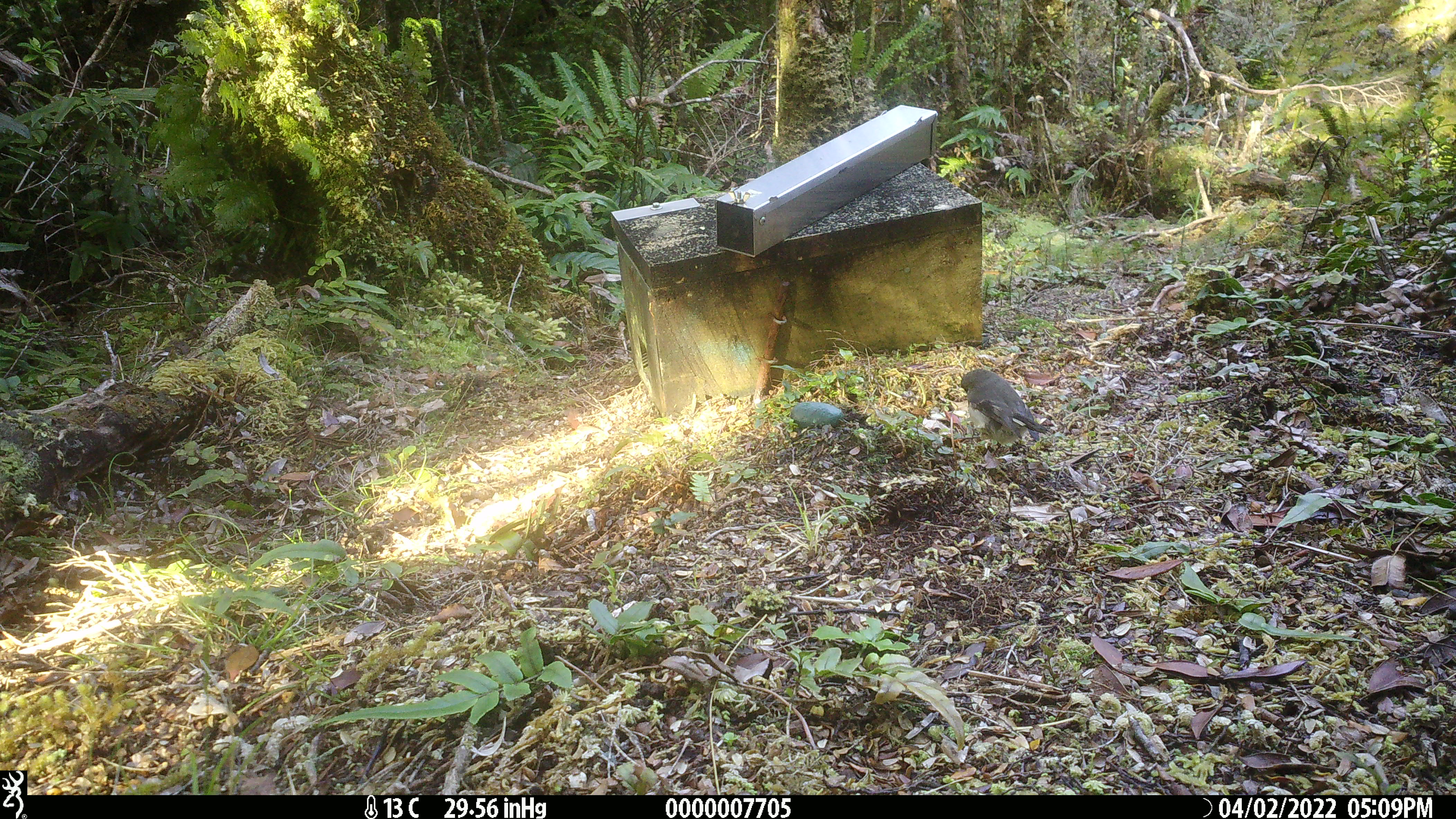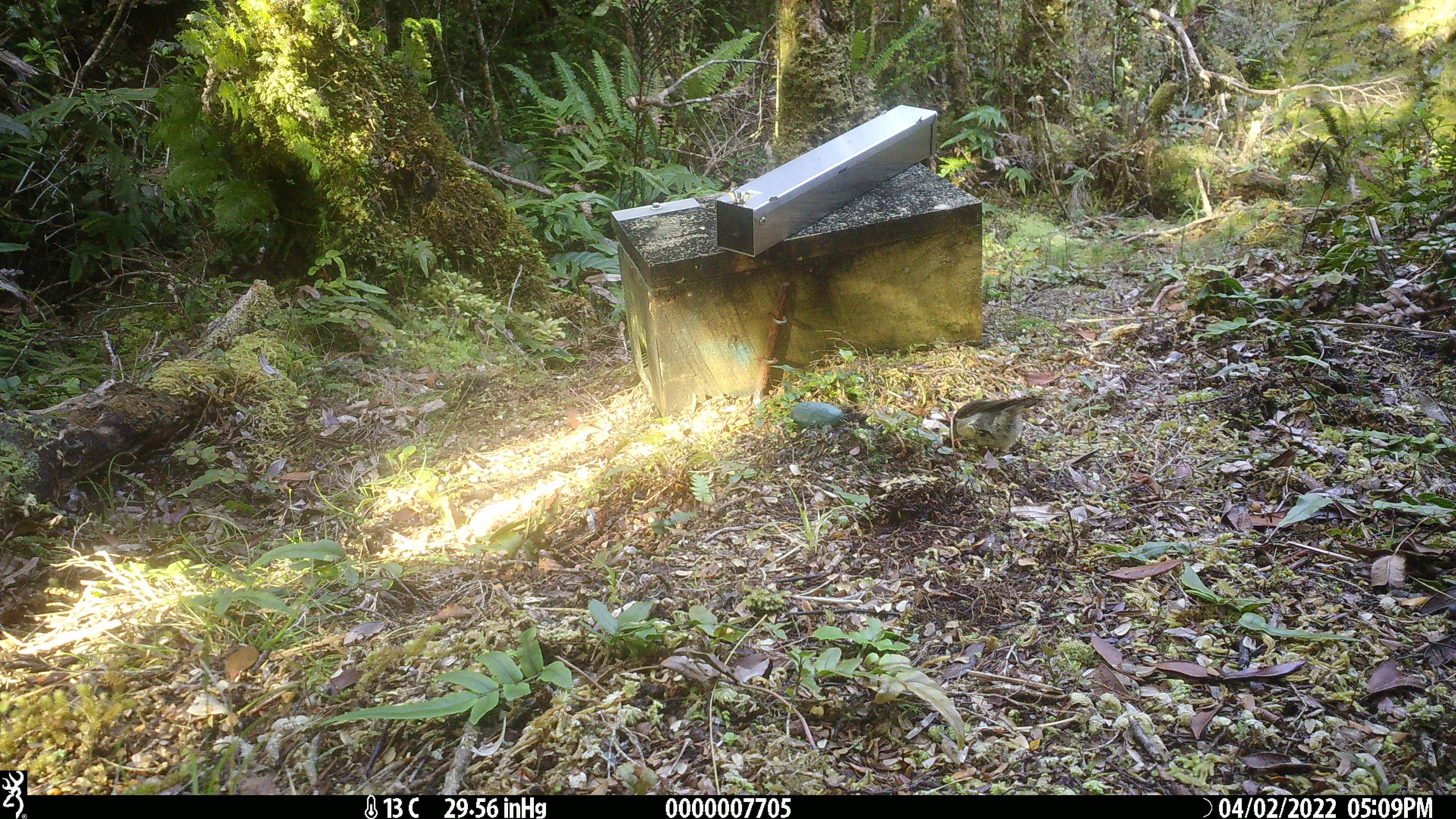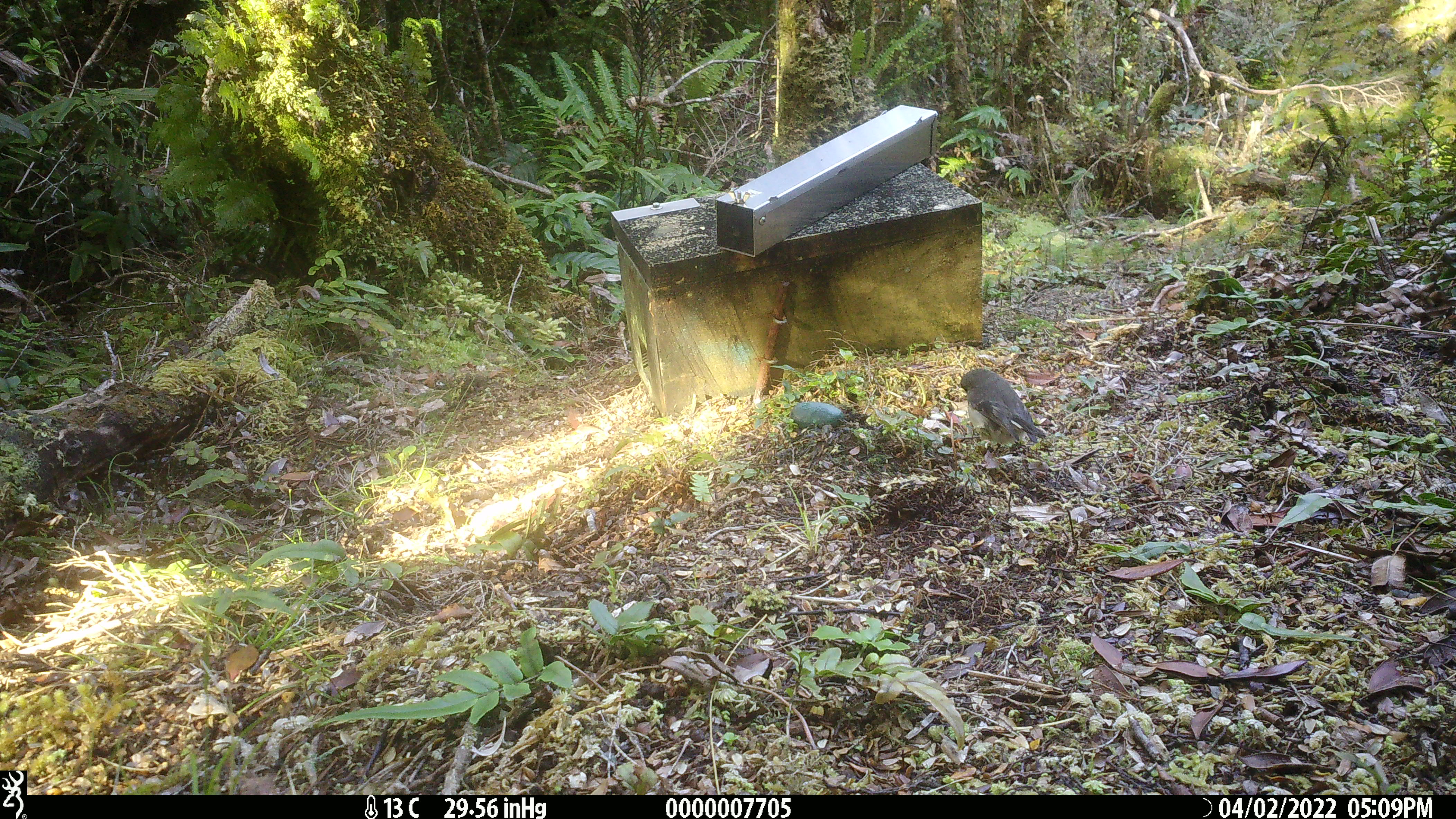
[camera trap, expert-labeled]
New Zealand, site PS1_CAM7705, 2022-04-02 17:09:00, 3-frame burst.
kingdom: Animalia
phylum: Chordata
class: Aves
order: Passeriformes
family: Petroicidae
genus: Petroica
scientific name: Petroica macrocephala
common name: tomtit